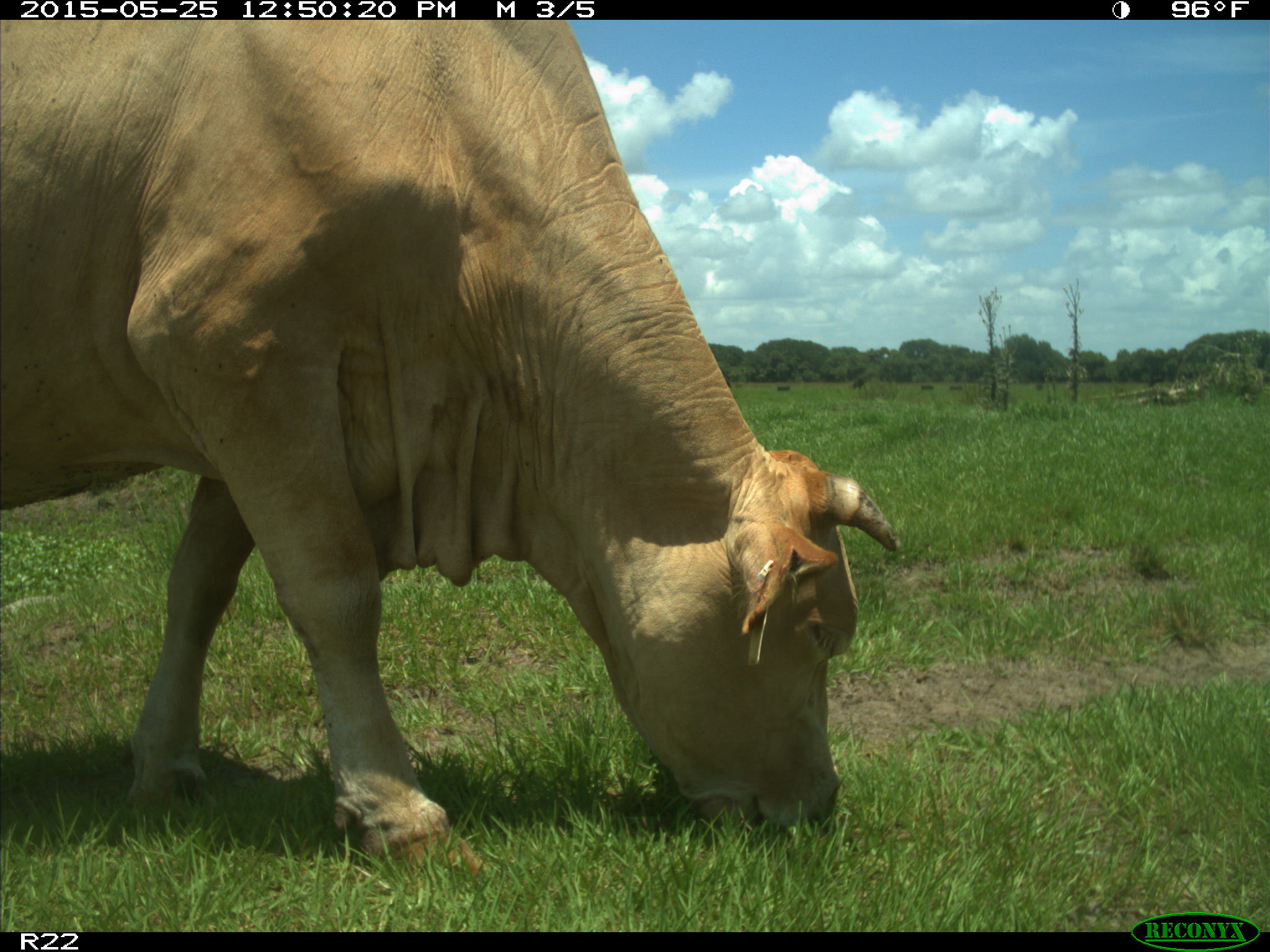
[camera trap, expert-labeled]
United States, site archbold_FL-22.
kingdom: Animalia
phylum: Chordata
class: Mammalia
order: Artiodactyla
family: Bovidae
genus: Bos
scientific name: Bos taurus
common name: domestic cow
Bos taurus (domestic cow).